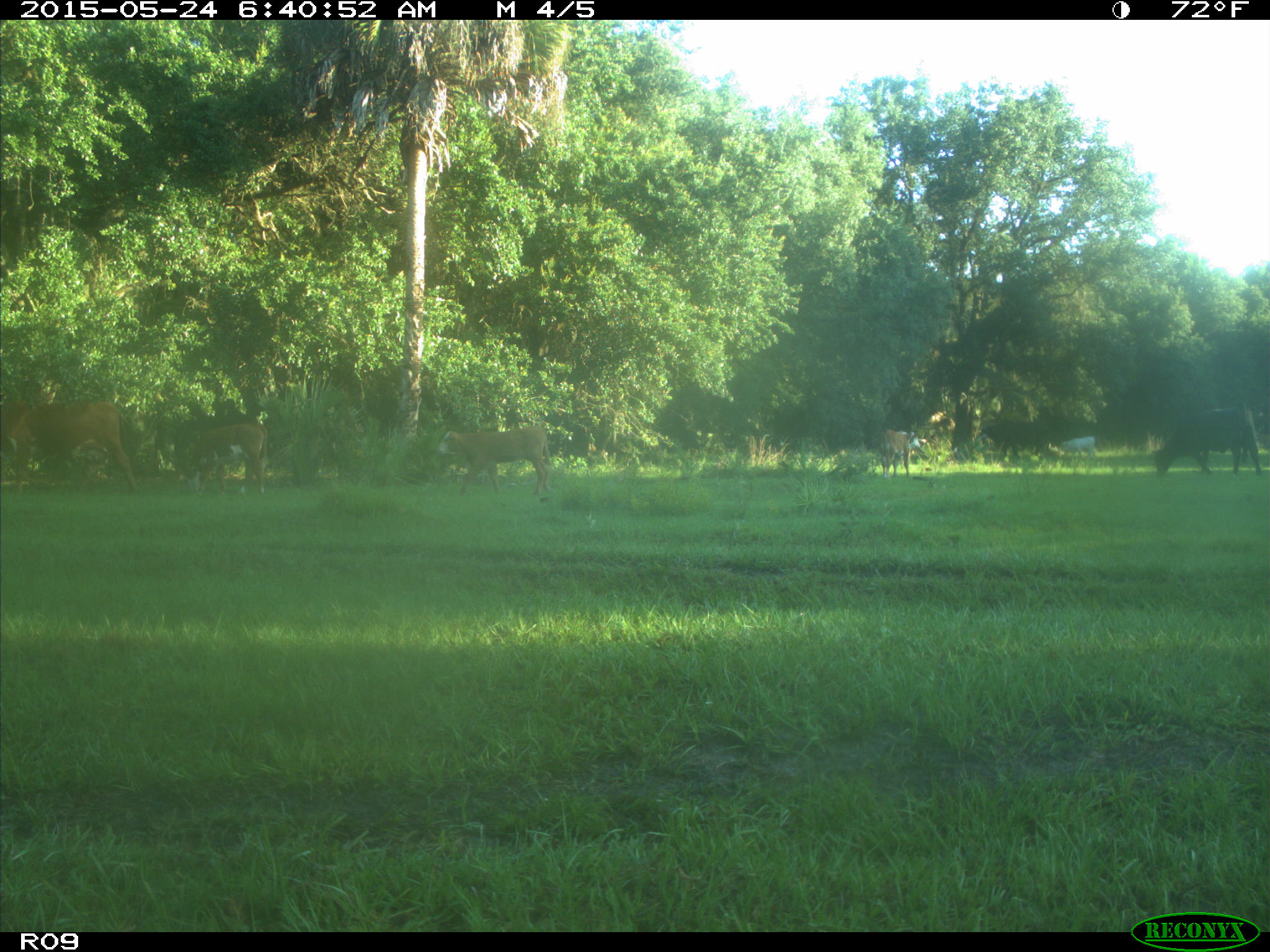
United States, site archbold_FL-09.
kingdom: Animalia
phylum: Chordata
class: Mammalia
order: Artiodactyla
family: Bovidae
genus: Bos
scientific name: Bos taurus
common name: domestic cow